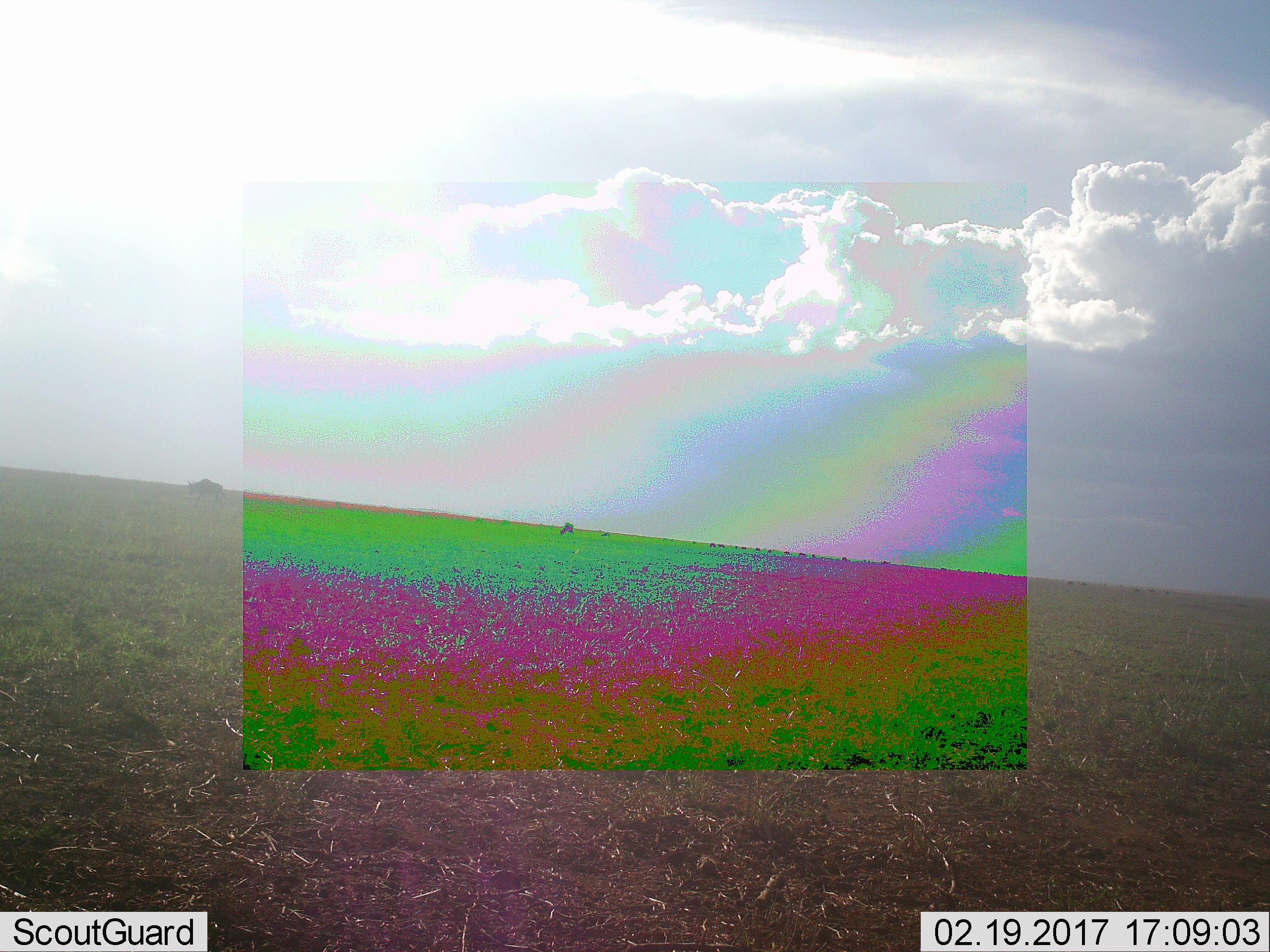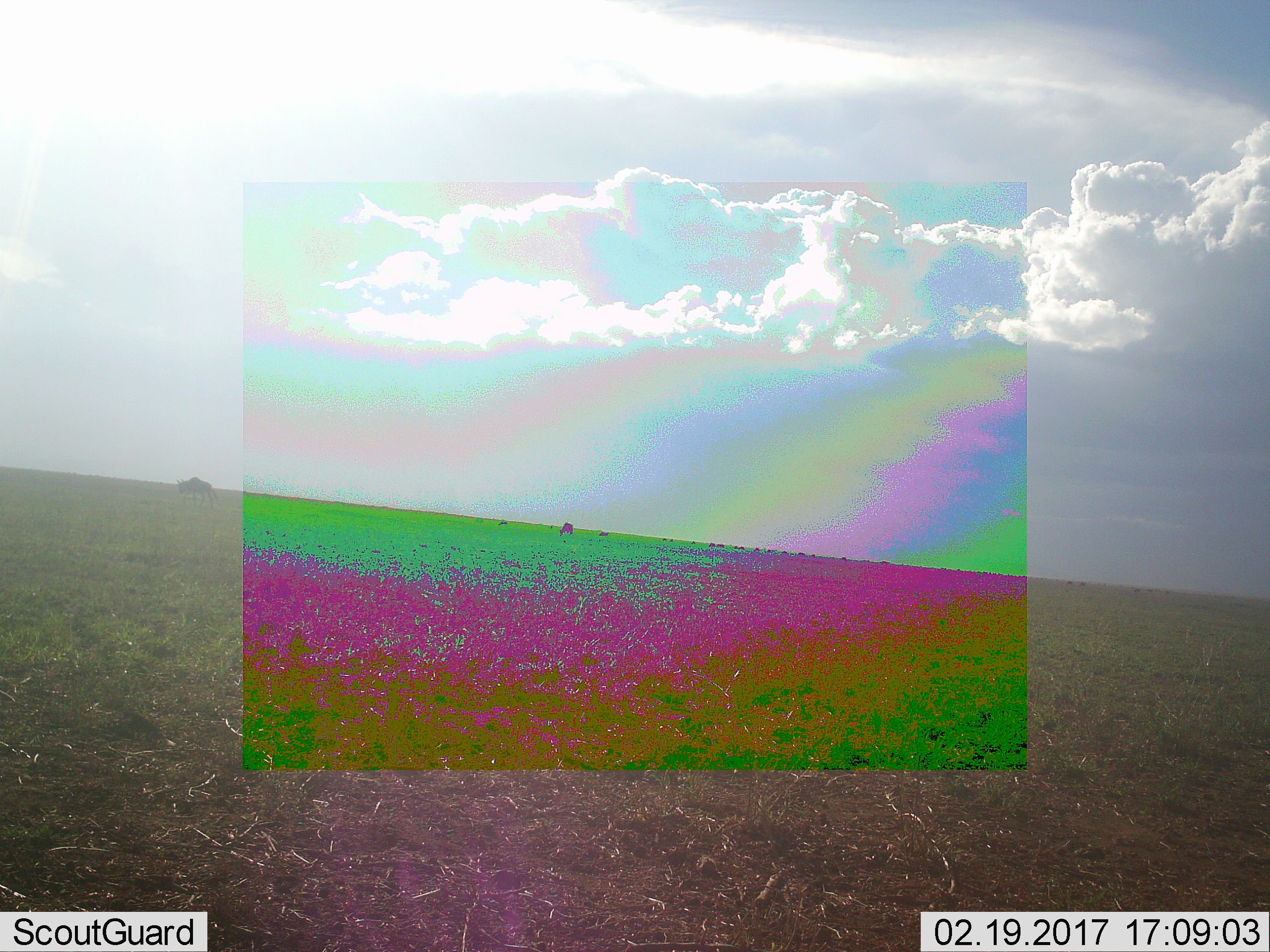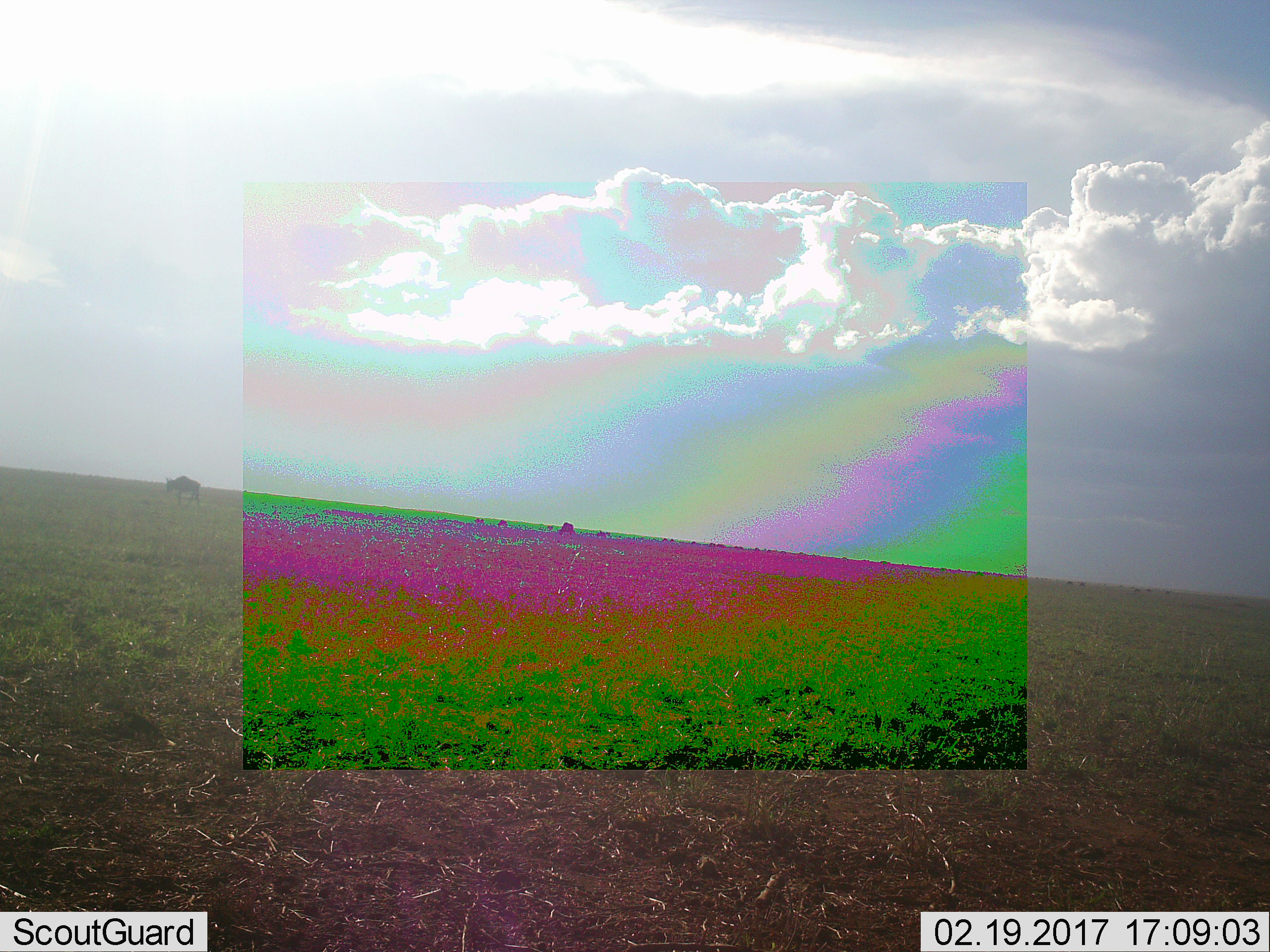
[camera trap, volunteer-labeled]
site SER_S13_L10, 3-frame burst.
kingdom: Animalia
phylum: Chordata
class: Mammalia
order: Artiodactyla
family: Bovidae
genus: Connochaetes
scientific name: Connochaetes taurinus taurinus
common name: blue wildebeest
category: wildebeestblue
Wildebeestblue (blue wildebeest) (Connochaetes taurinus taurinus), count 11-50. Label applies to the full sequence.